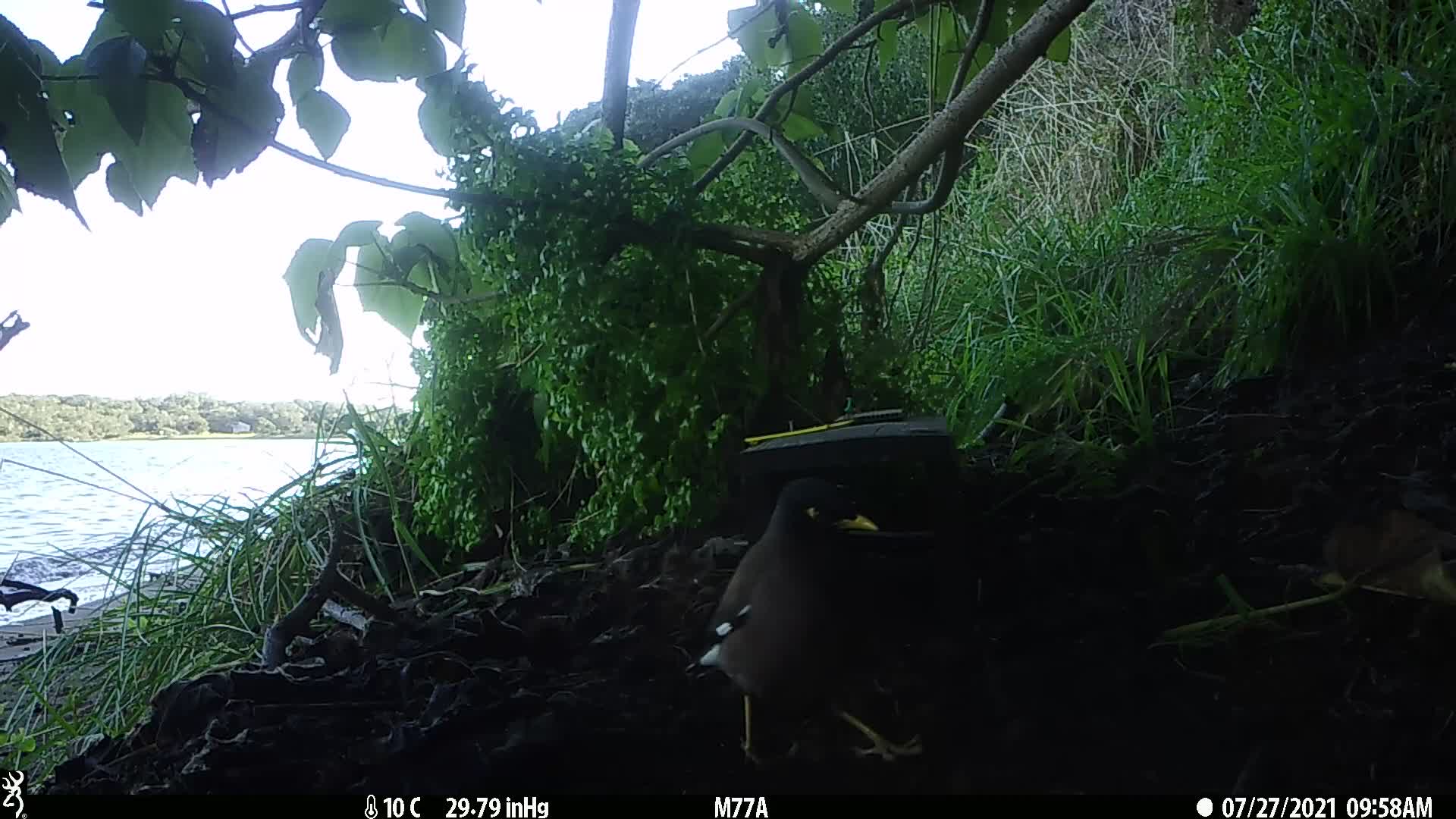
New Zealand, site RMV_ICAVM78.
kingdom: Animalia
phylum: Chordata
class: Aves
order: Passeriformes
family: Sturnidae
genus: Acridotheres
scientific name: Acridotheres tristis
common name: common myna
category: myna